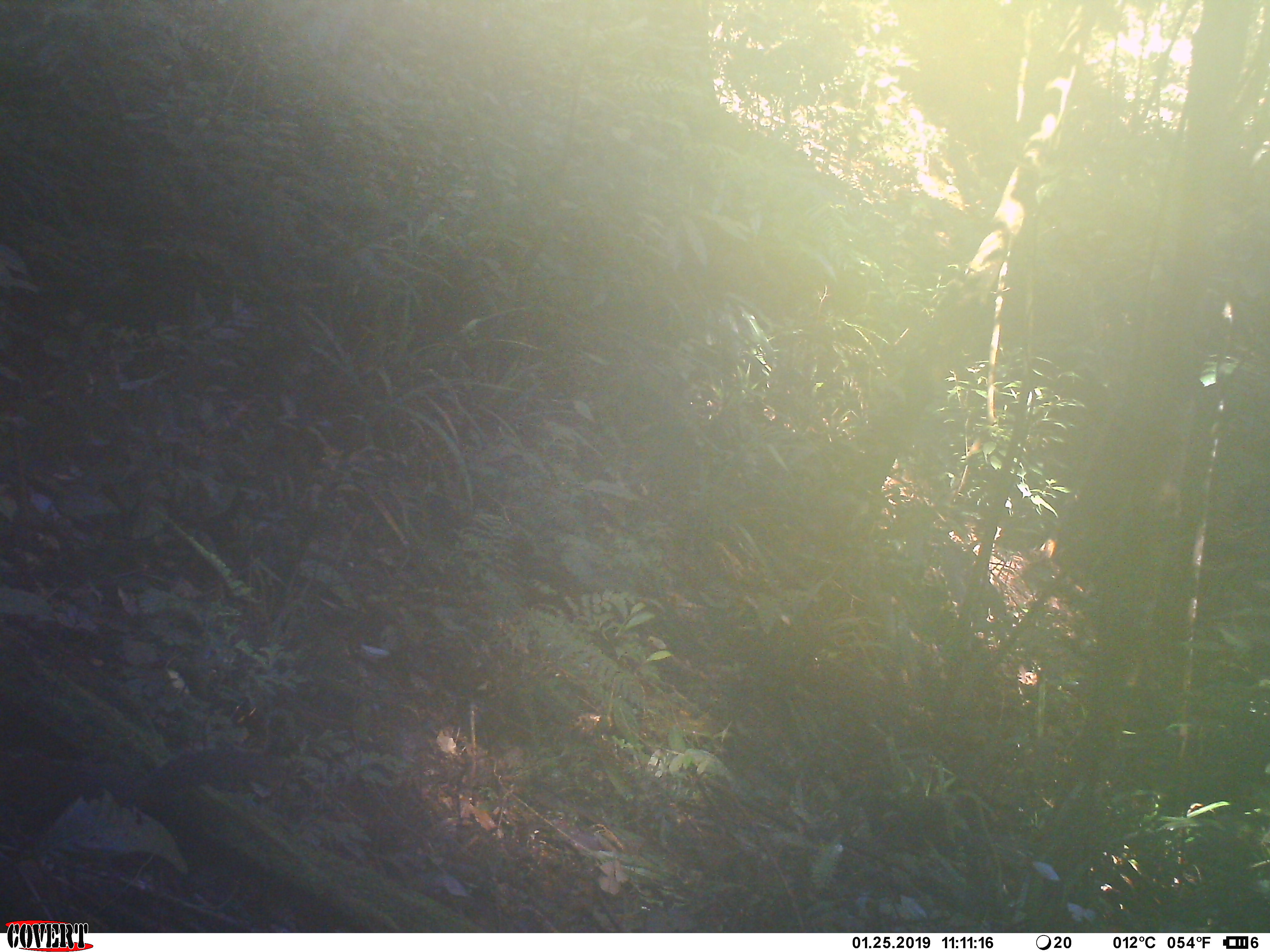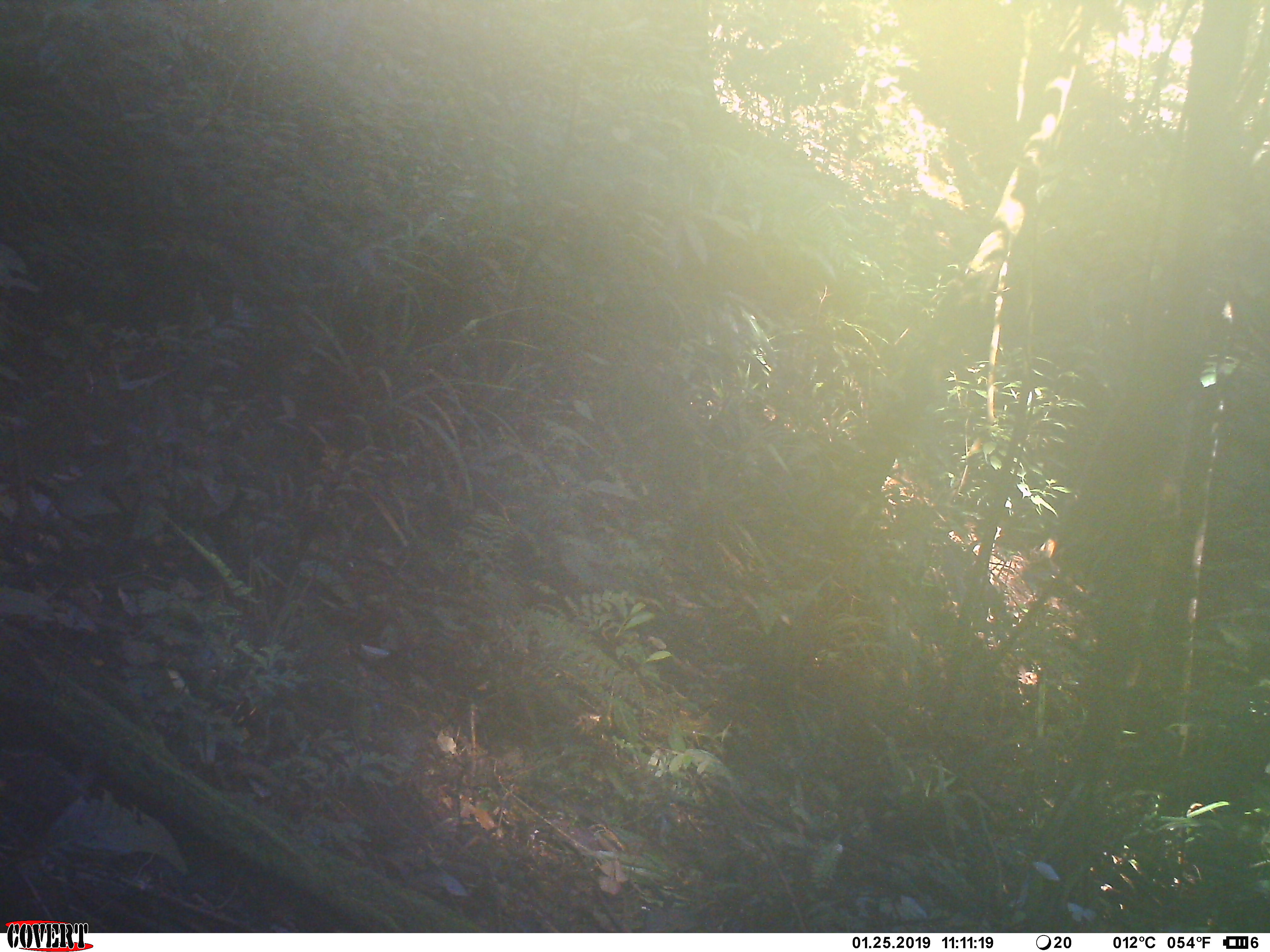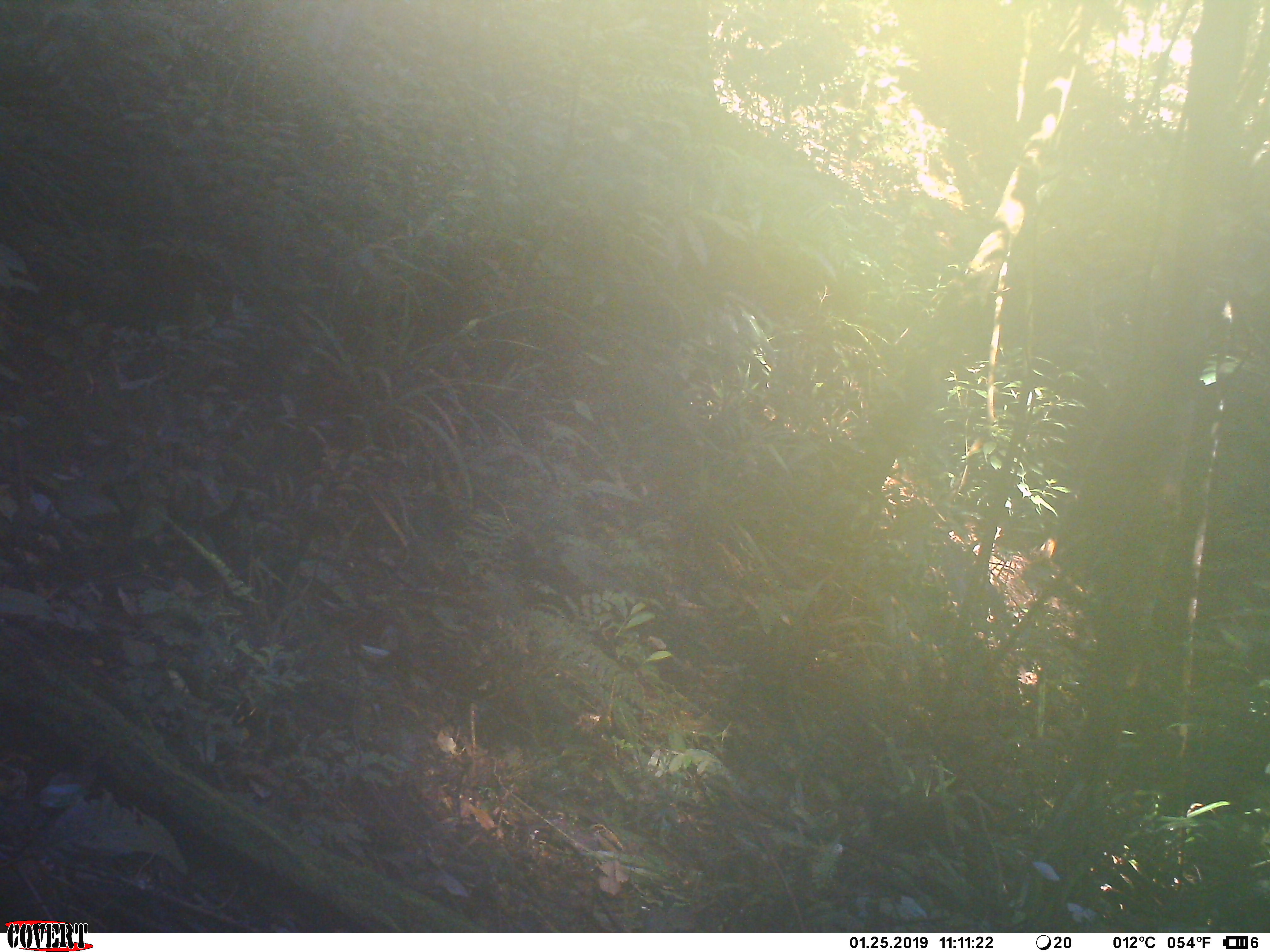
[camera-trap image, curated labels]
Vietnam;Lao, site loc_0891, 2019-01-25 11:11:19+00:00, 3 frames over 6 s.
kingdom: Animalia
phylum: Chordata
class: Mammalia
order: Rodentia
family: Sciuridae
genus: Dremomys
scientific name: Dremomys rufigenis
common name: red-cheeked squirrel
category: red cheeked squirrel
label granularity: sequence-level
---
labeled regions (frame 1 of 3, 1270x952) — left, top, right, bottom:
red cheeked squirrel: 0, 745, 291, 833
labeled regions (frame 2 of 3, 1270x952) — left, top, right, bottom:
red cheeked squirrel: 0, 742, 97, 834